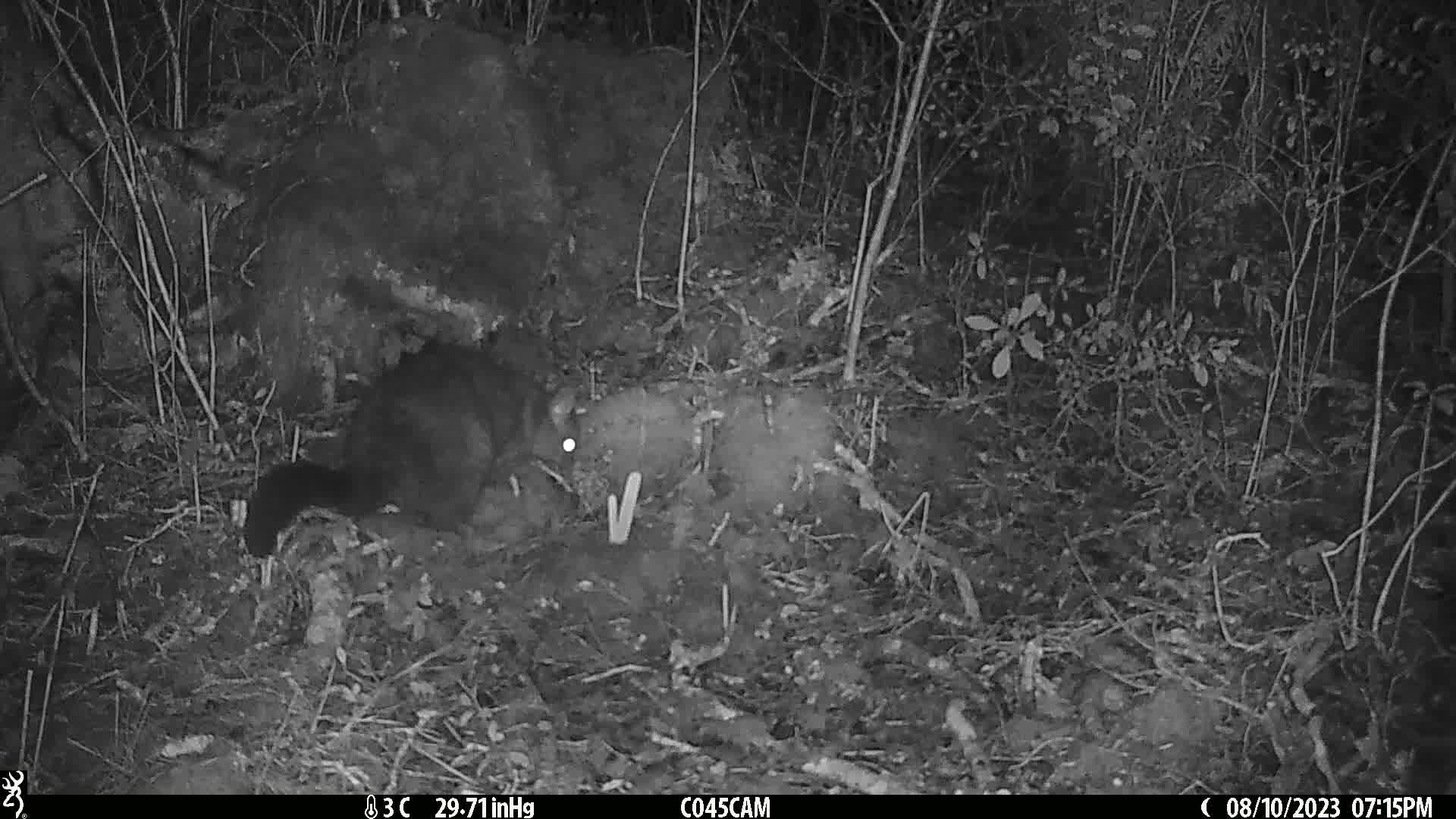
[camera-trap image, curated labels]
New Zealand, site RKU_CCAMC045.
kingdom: Animalia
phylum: Chordata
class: Mammalia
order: Diprotodontia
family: Phalangeridae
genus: Trichosurus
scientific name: Trichosurus vulpecula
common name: common brushtail possum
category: possum